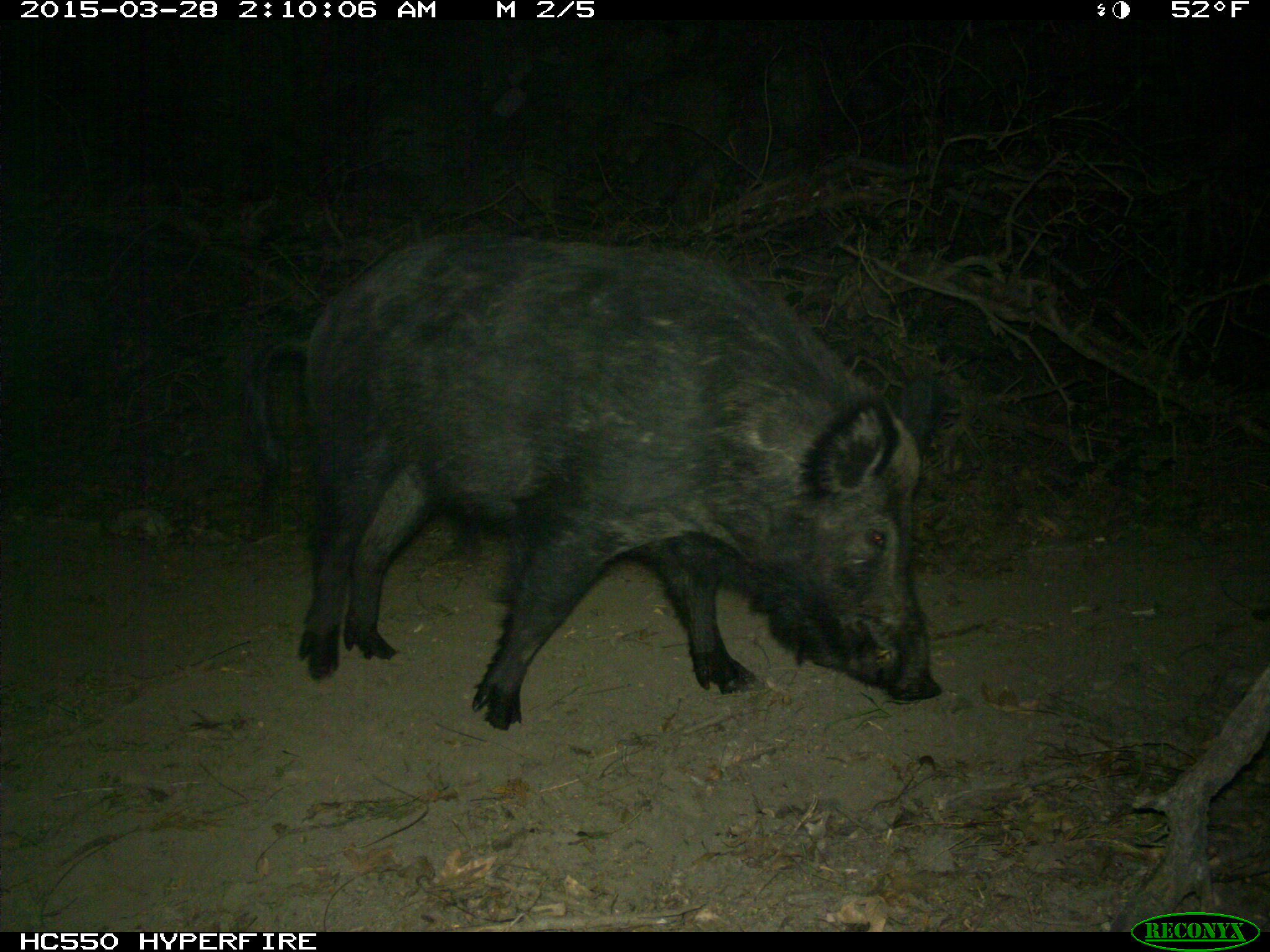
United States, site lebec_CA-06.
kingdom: Animalia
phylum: Chordata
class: Mammalia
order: Artiodactyla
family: Suidae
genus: Sus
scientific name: Sus scrofa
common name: wild boar